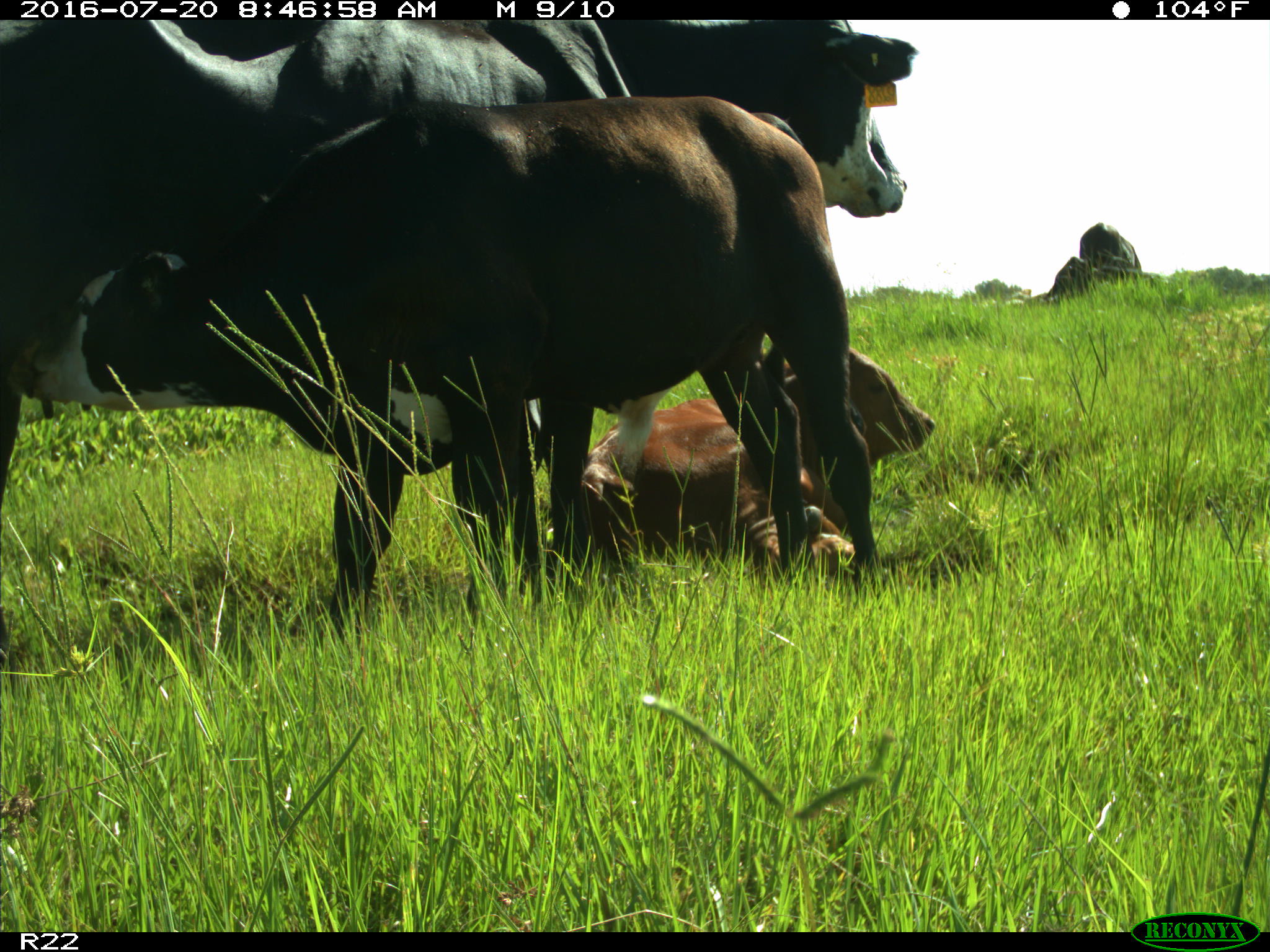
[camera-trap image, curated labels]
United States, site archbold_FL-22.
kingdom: Animalia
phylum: Chordata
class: Mammalia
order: Artiodactyla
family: Bovidae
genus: Bos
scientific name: Bos taurus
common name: domestic cow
Bos taurus (domestic cow).